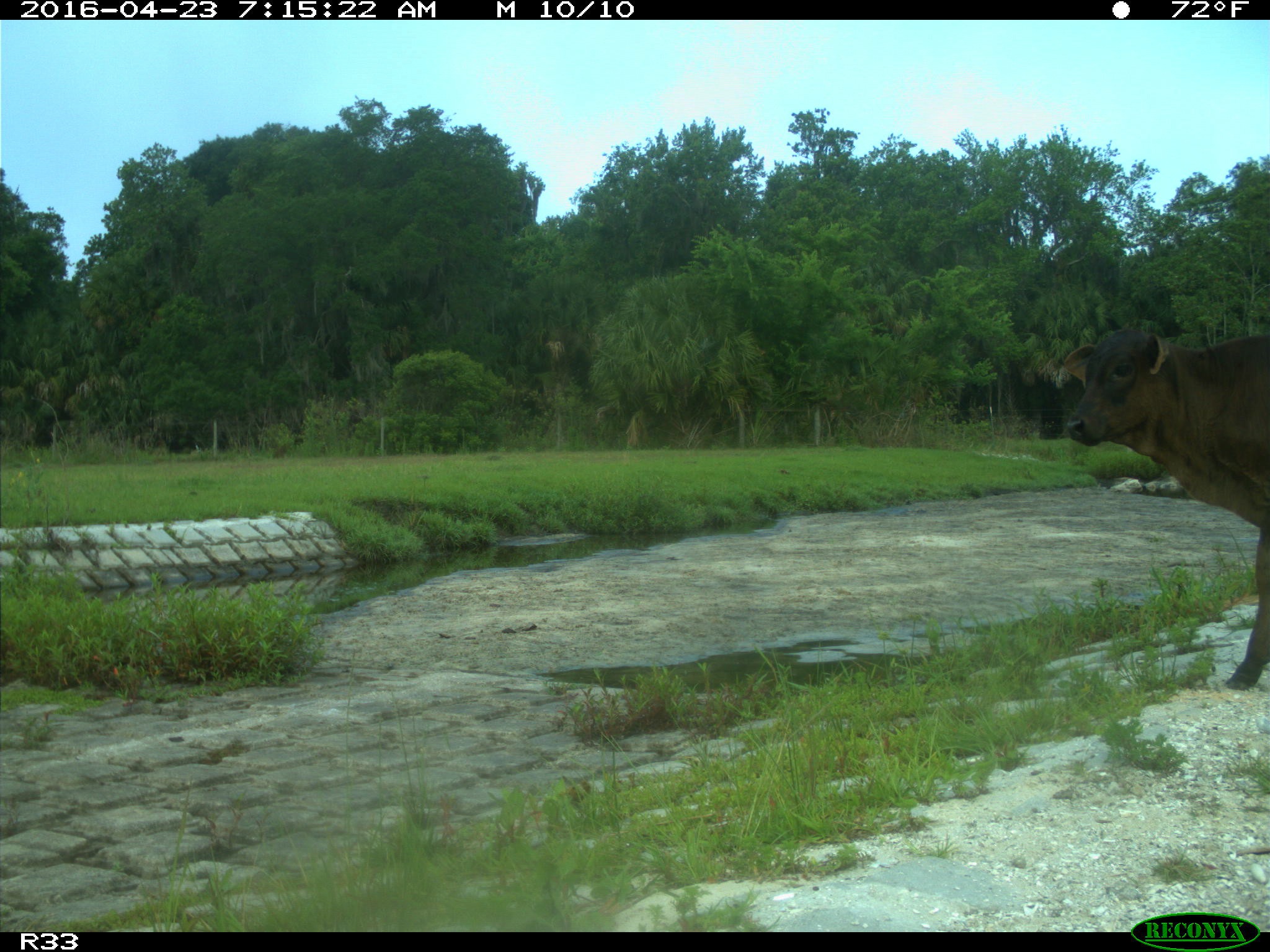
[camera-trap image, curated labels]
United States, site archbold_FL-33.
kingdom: Animalia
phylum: Chordata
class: Mammalia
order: Artiodactyla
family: Bovidae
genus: Bos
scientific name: Bos taurus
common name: domestic cow